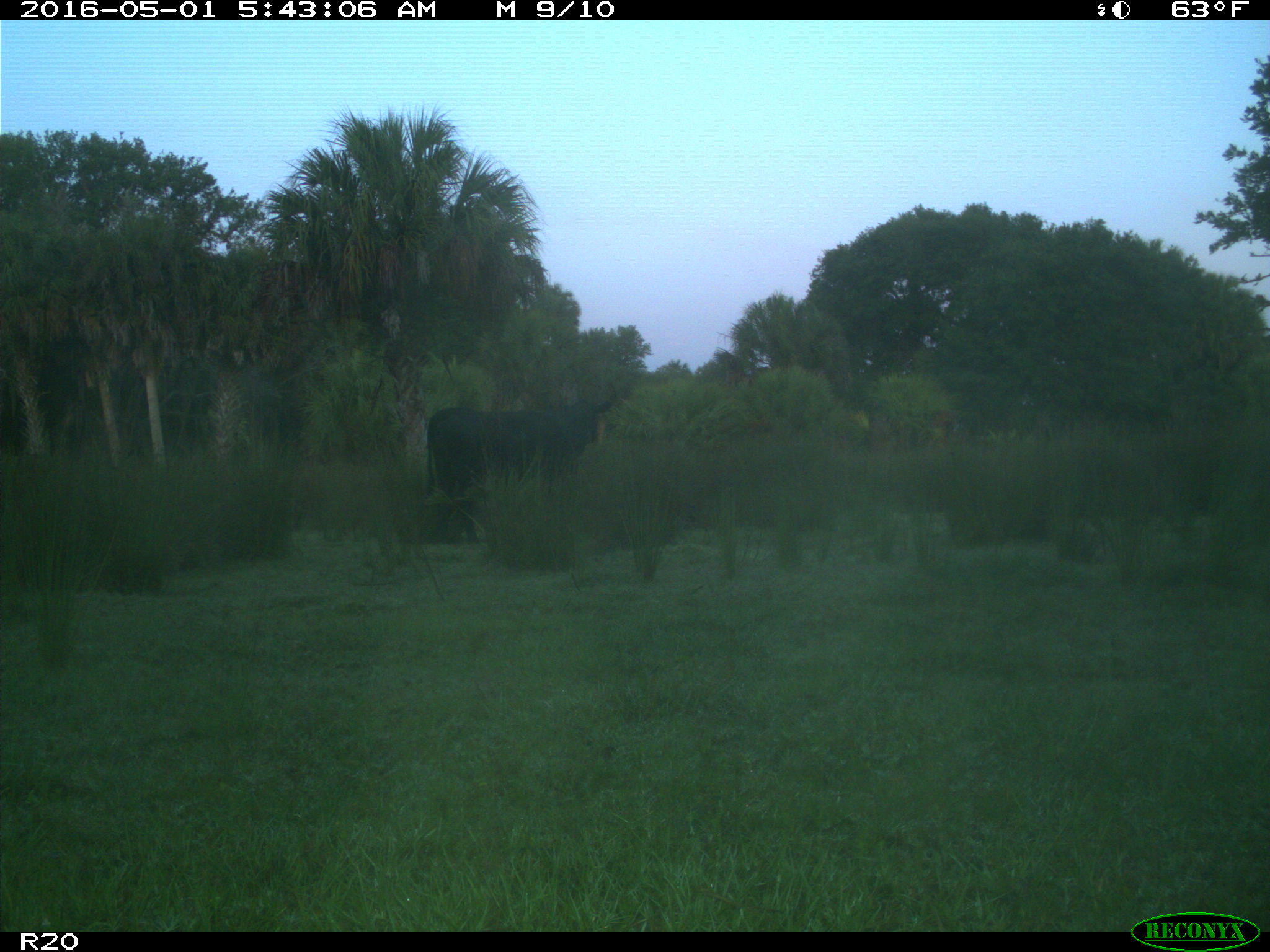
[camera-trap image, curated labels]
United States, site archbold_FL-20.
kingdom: Animalia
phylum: Chordata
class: Mammalia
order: Artiodactyla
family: Bovidae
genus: Bos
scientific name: Bos taurus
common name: domestic cow